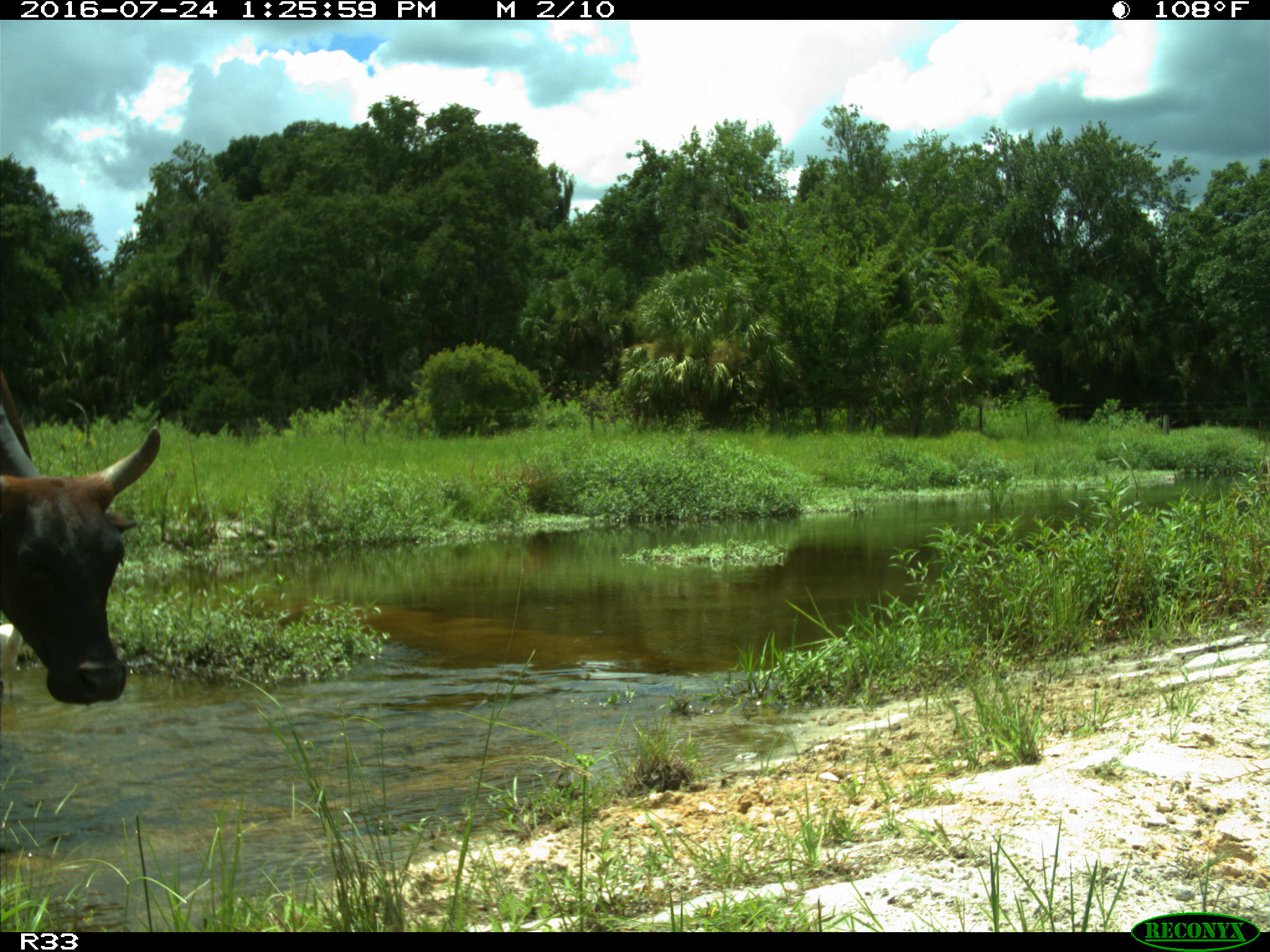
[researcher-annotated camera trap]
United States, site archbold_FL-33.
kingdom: Animalia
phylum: Chordata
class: Mammalia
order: Artiodactyla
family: Bovidae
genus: Bos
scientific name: Bos taurus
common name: domestic cow